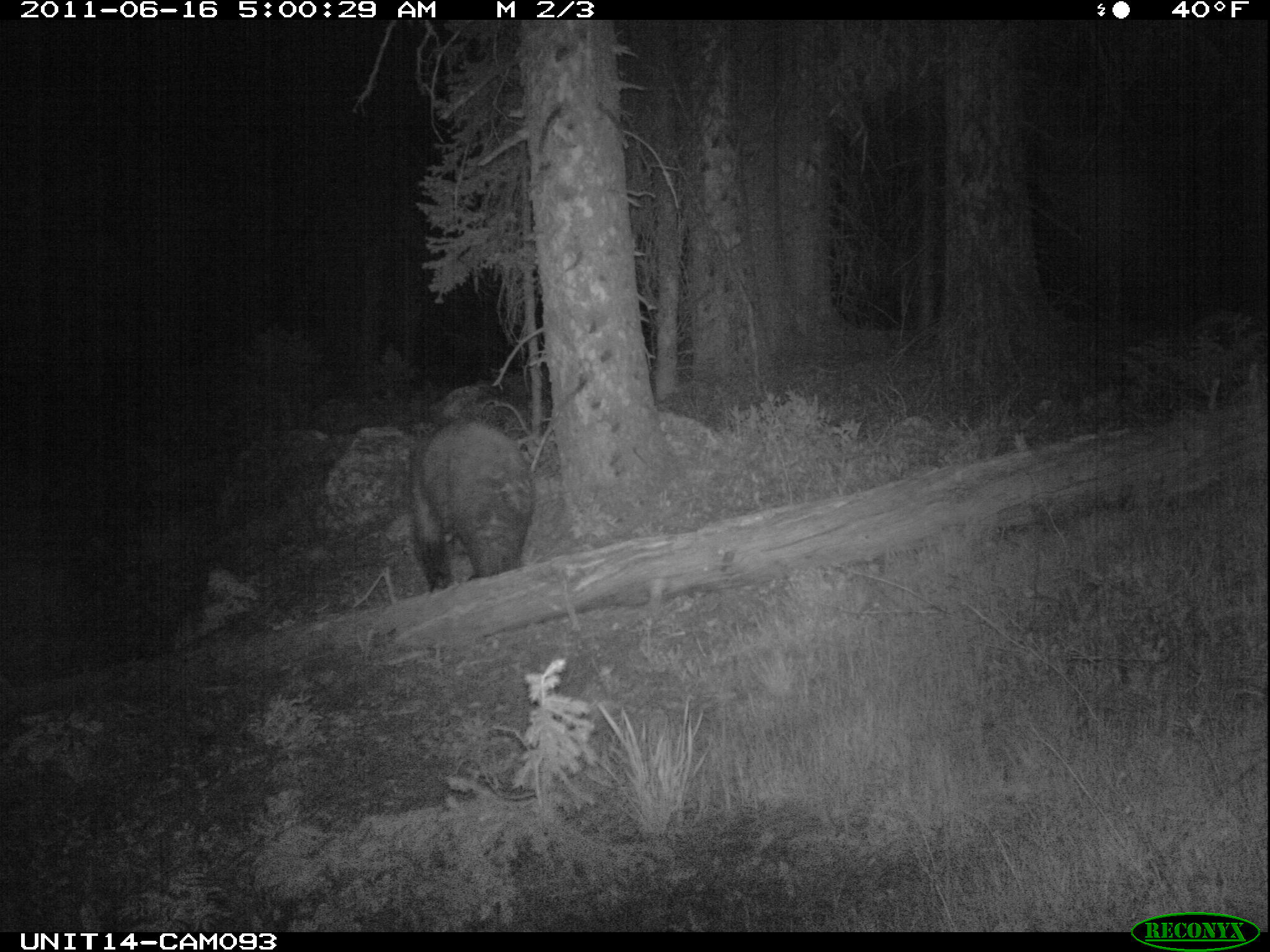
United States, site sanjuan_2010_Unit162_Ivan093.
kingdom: Animalia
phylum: Chordata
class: Mammalia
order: Carnivora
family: Ursidae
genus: Ursus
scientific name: Ursus americanus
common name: american black bear